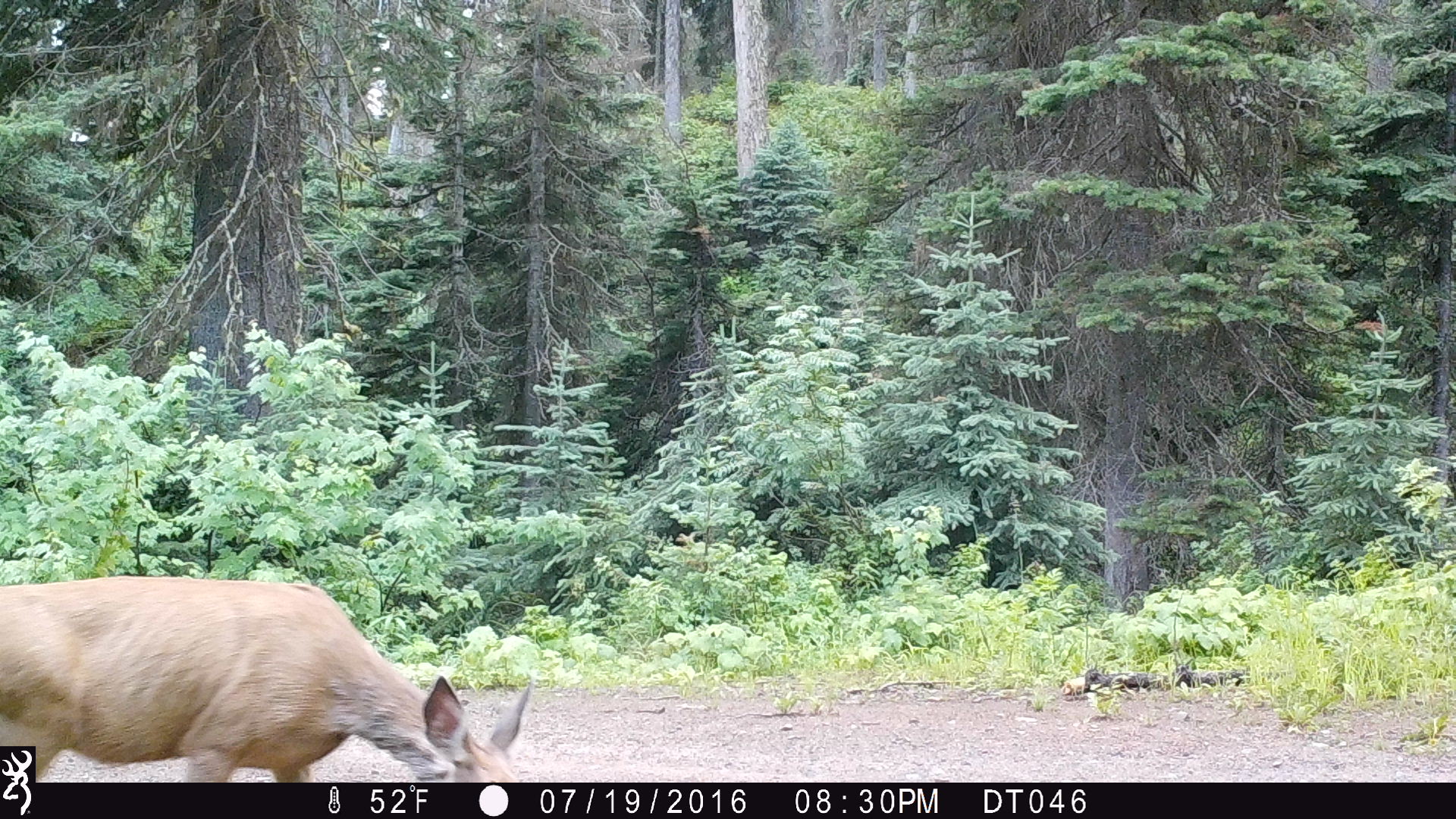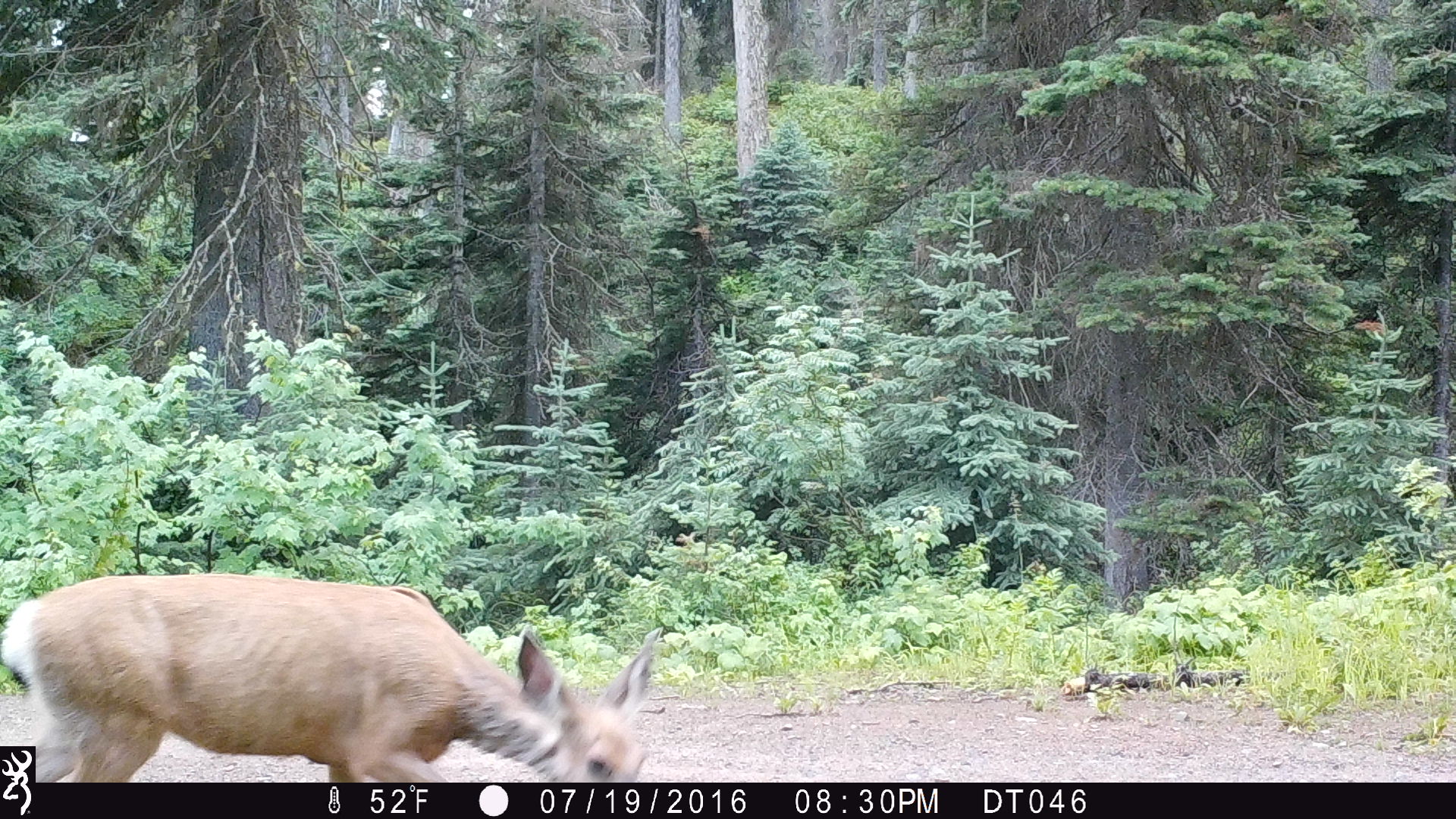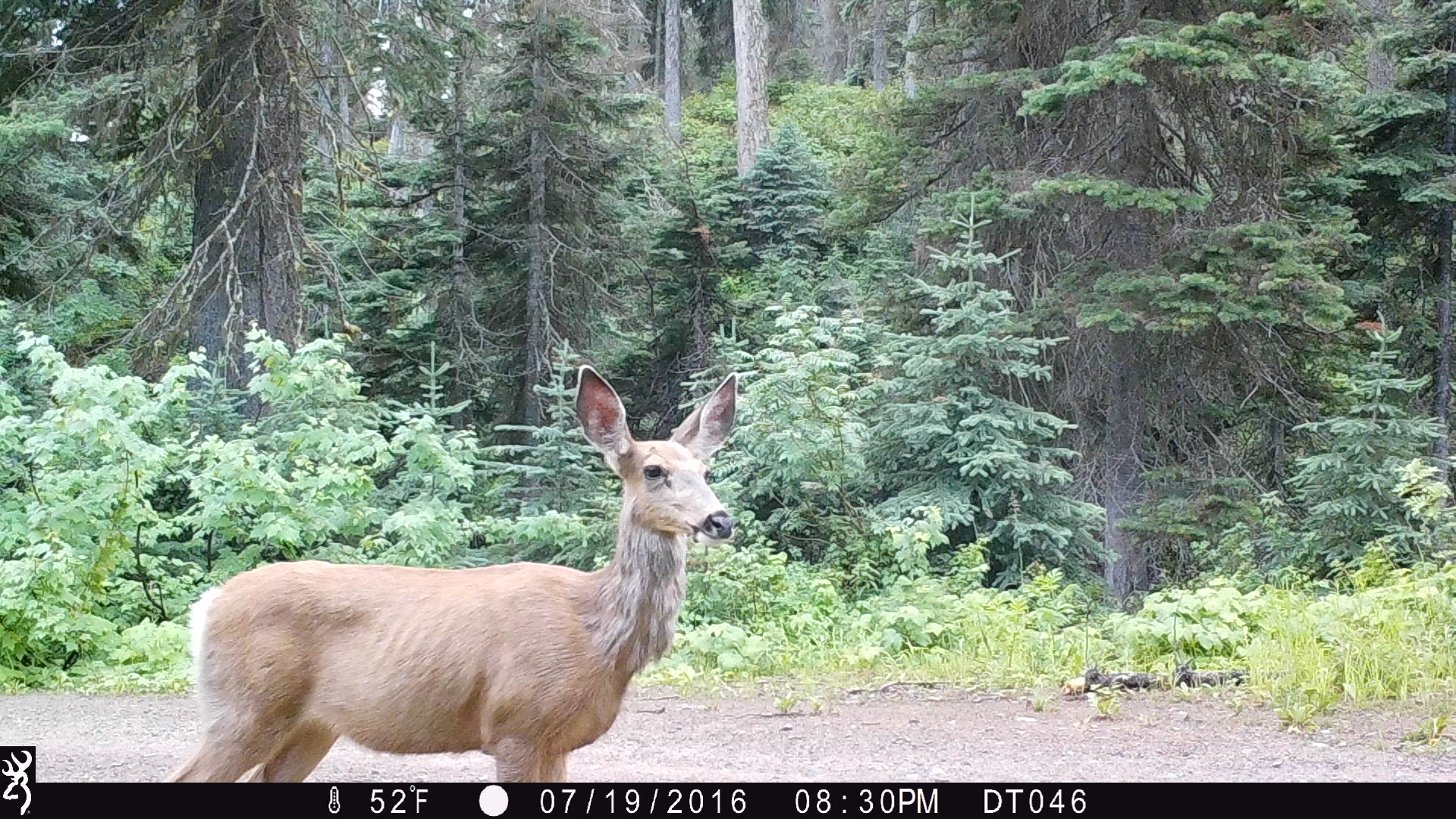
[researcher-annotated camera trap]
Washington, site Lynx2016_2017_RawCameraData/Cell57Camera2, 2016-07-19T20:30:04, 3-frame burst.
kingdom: Animalia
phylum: Chordata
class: Mammalia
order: Artiodactyla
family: Cervidae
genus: Odocoileus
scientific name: Odocoileus hemionus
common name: mule deer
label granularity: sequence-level